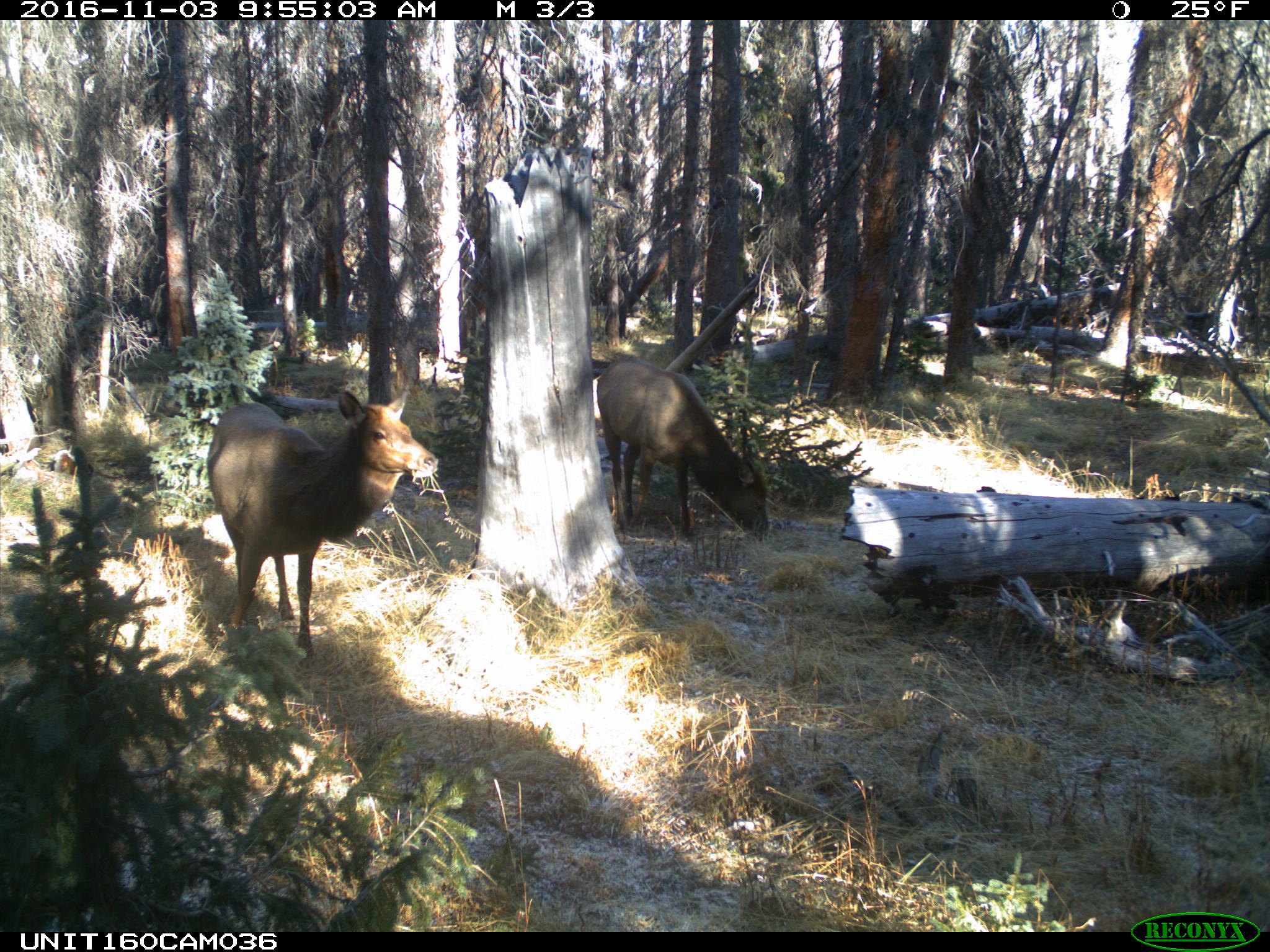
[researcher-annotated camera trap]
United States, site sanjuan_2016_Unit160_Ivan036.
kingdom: Animalia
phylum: Chordata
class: Mammalia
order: Artiodactyla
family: Cervidae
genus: Cervus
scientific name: Cervus elaphus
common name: red deer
Cervus elaphus (red deer).